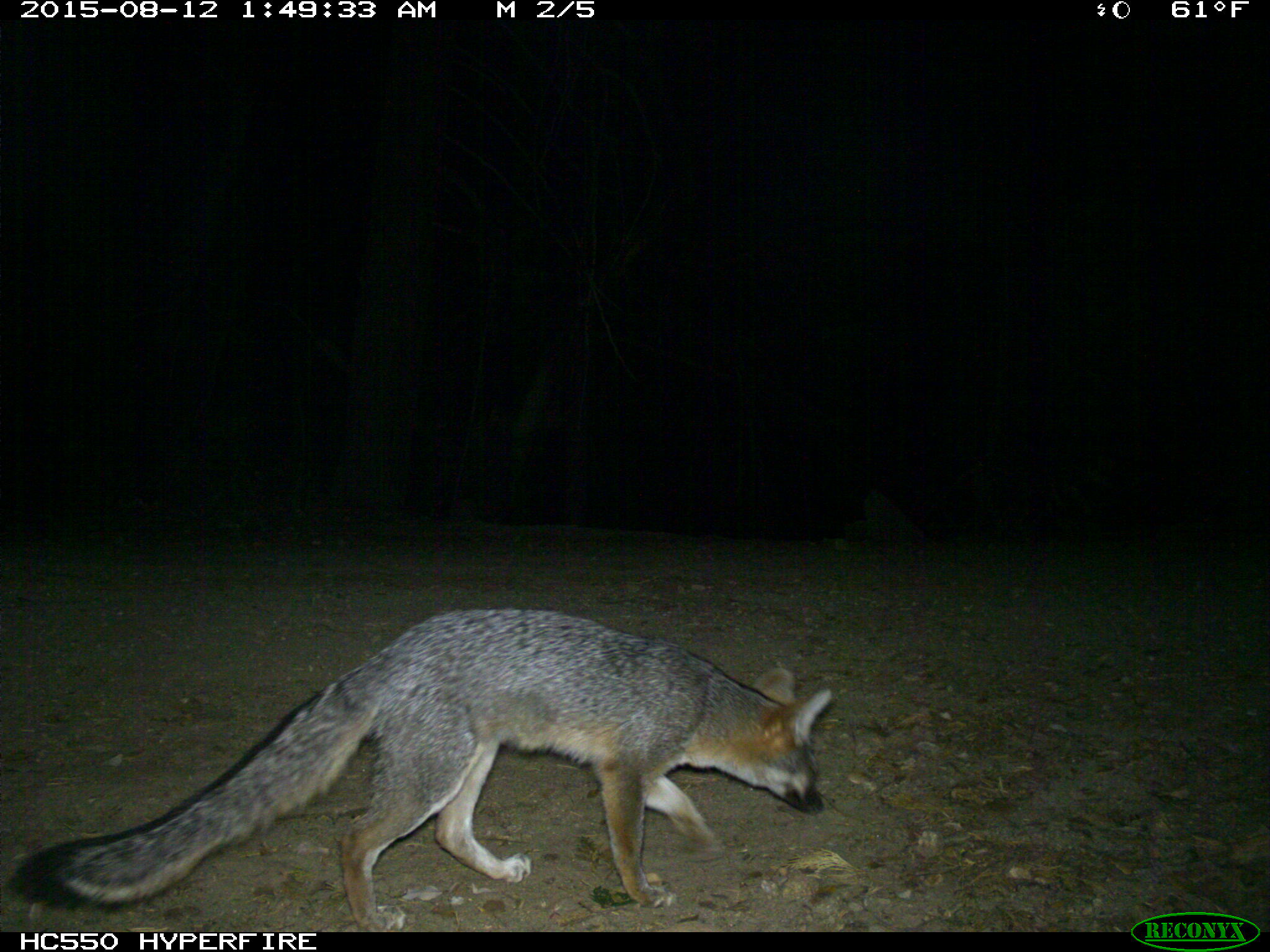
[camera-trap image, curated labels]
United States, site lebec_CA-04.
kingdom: Animalia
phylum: Chordata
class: Mammalia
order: Carnivora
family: Canidae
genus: Urocyon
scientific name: Urocyon cinereoargenteus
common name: gray fox